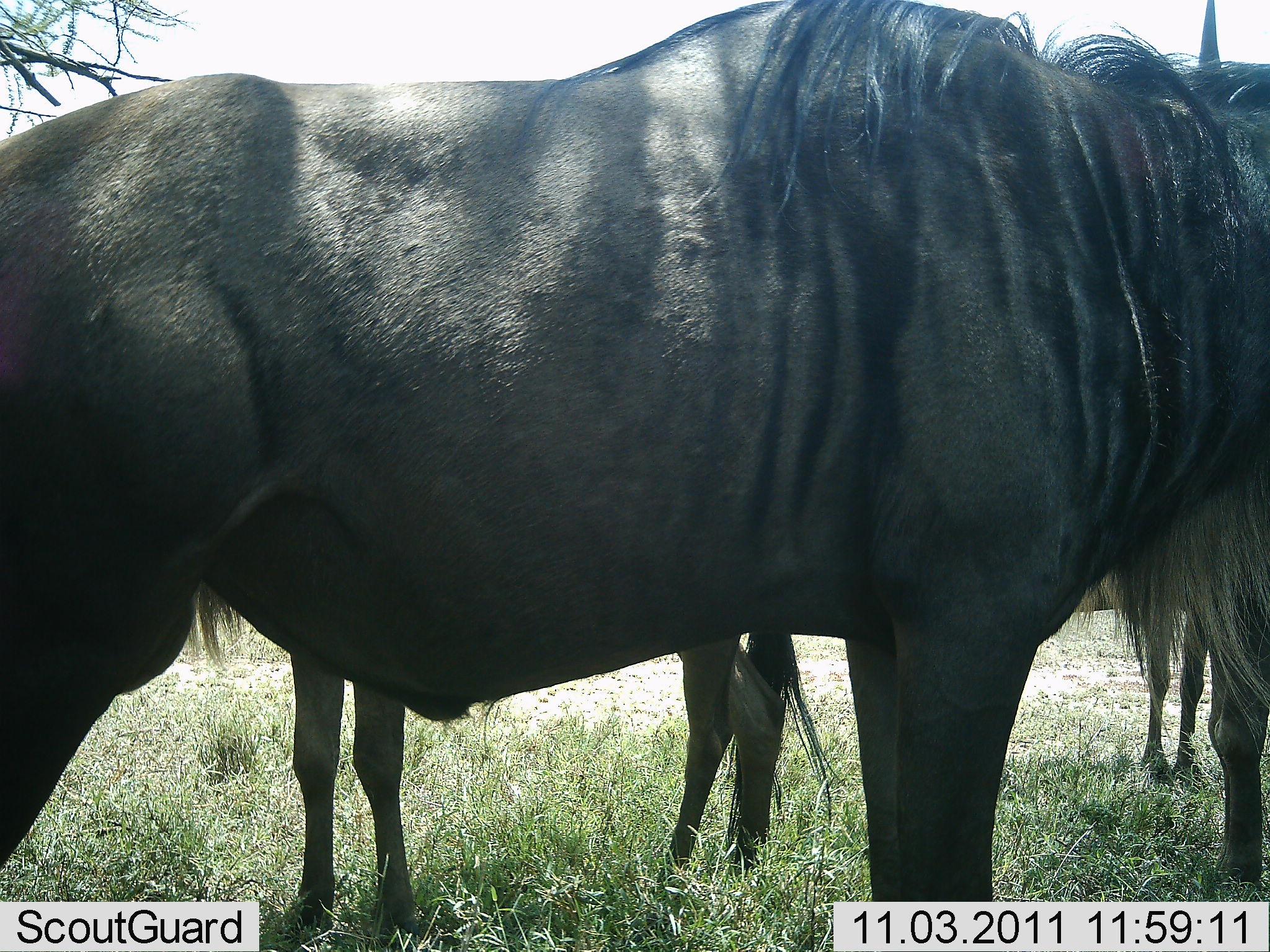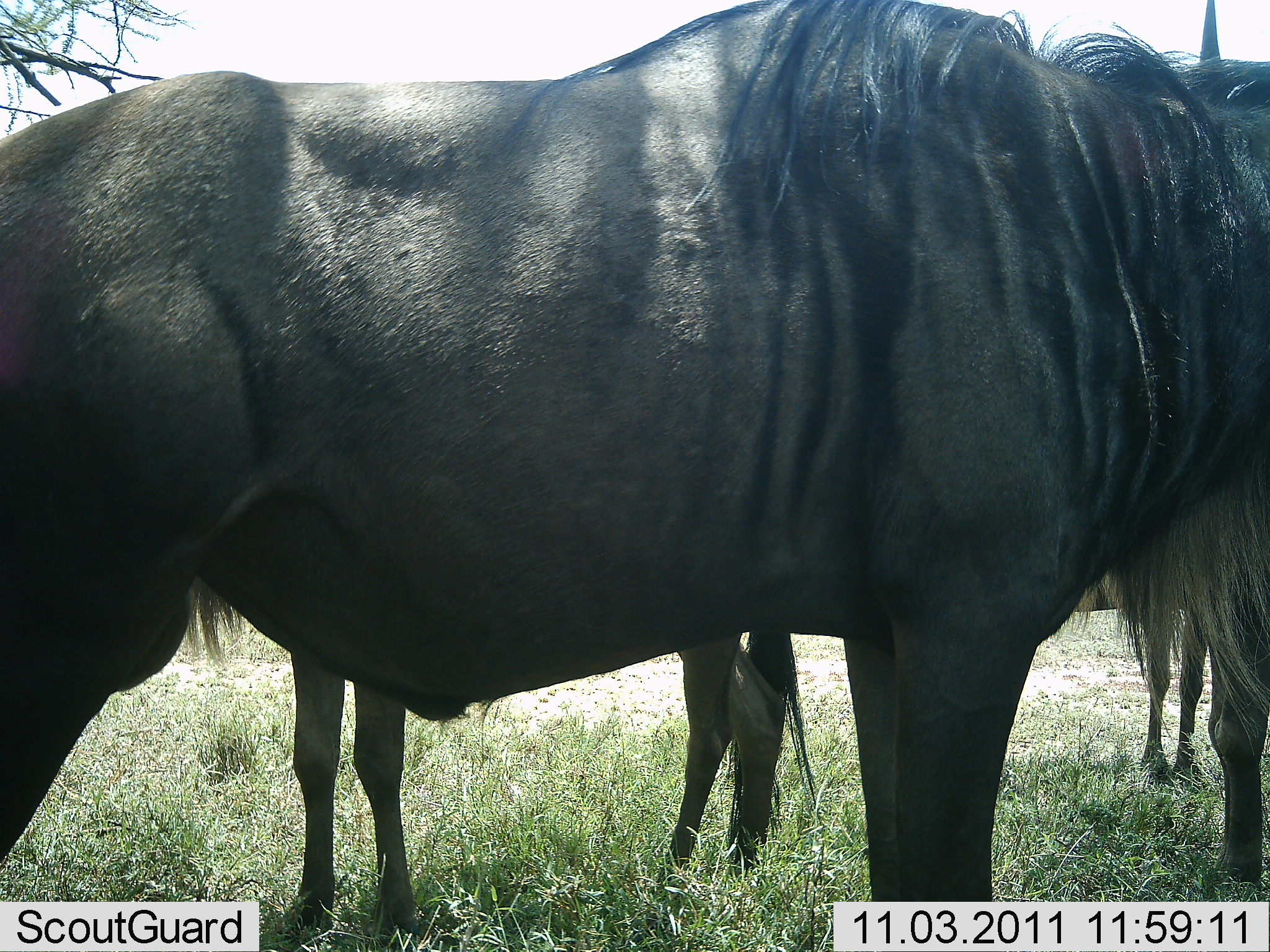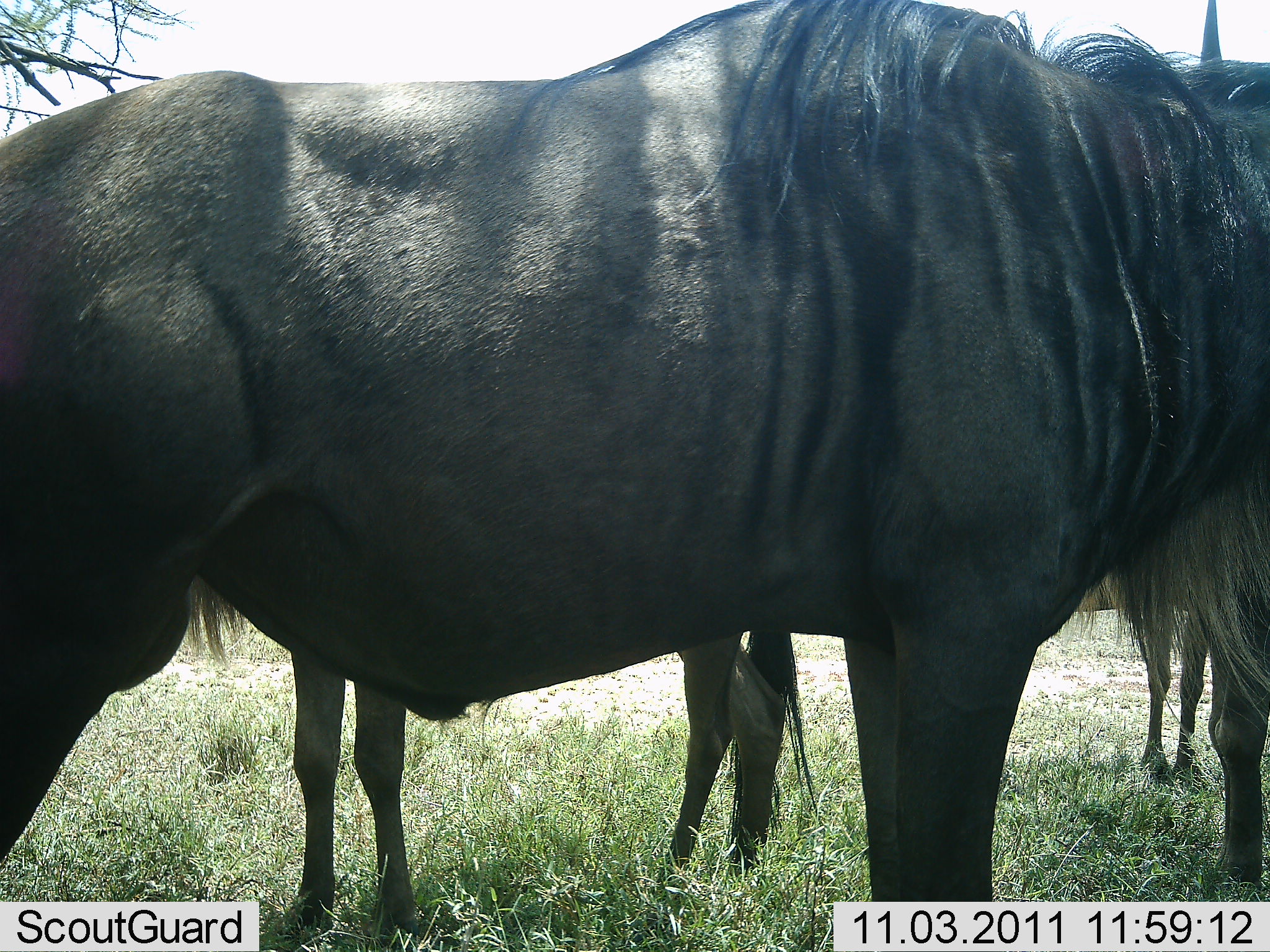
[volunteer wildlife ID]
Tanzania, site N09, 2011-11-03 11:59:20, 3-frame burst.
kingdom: Animalia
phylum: Chordata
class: Mammalia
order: Artiodactyla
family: Bovidae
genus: Connochaetes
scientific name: Connochaetes taurinus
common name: blue wildebeest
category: wildebeest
Wildebeest (blue wildebeest) (Connochaetes taurinus), count 3. Behavior (volunteer vote fractions): standing 93%, resting 7%, moving 0%, interacting 0%. Young present (vote fraction): 0%. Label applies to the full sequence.